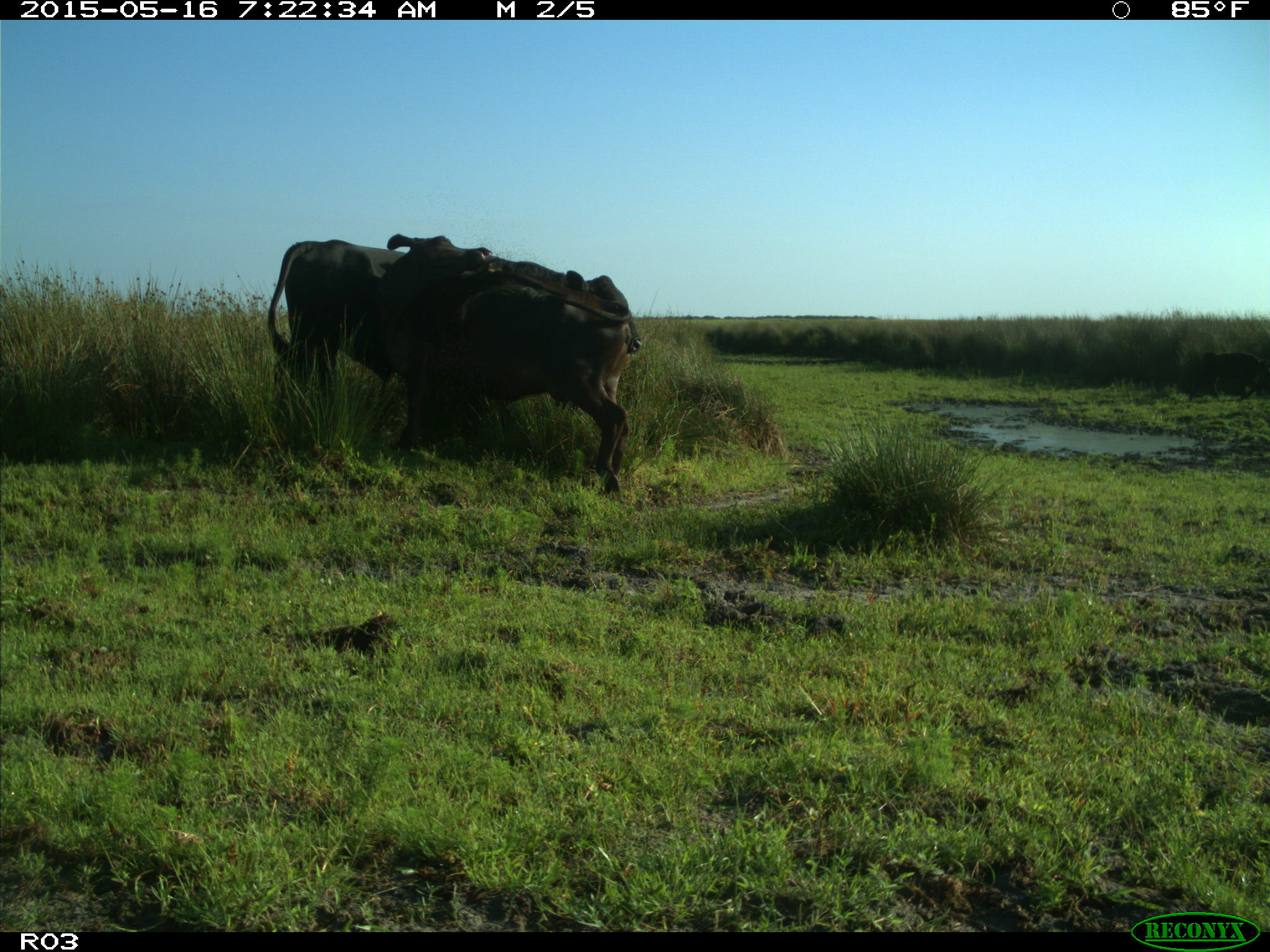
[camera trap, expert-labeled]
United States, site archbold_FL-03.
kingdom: Animalia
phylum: Chordata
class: Mammalia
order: Artiodactyla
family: Bovidae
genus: Bos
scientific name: Bos taurus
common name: domestic cow